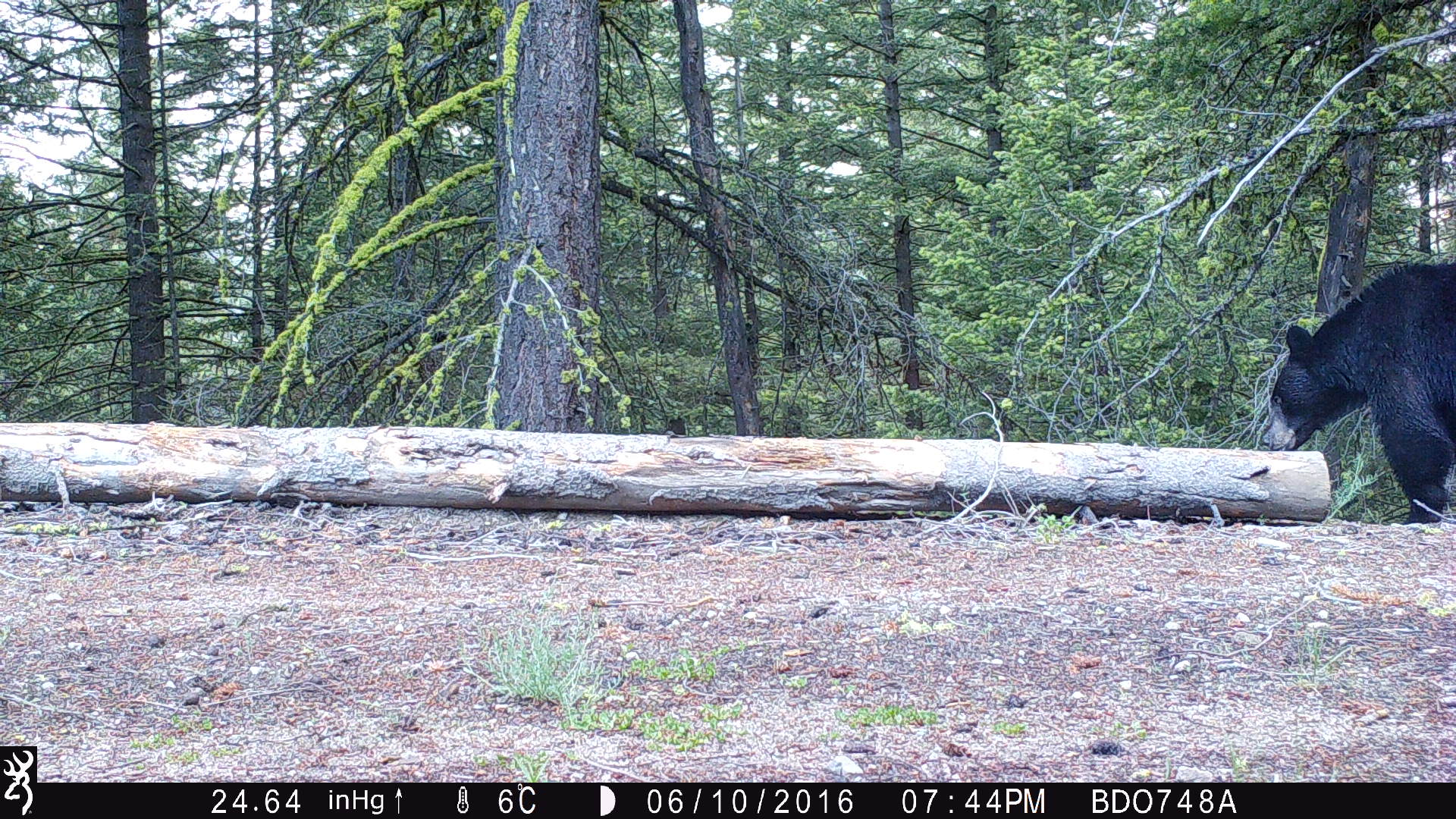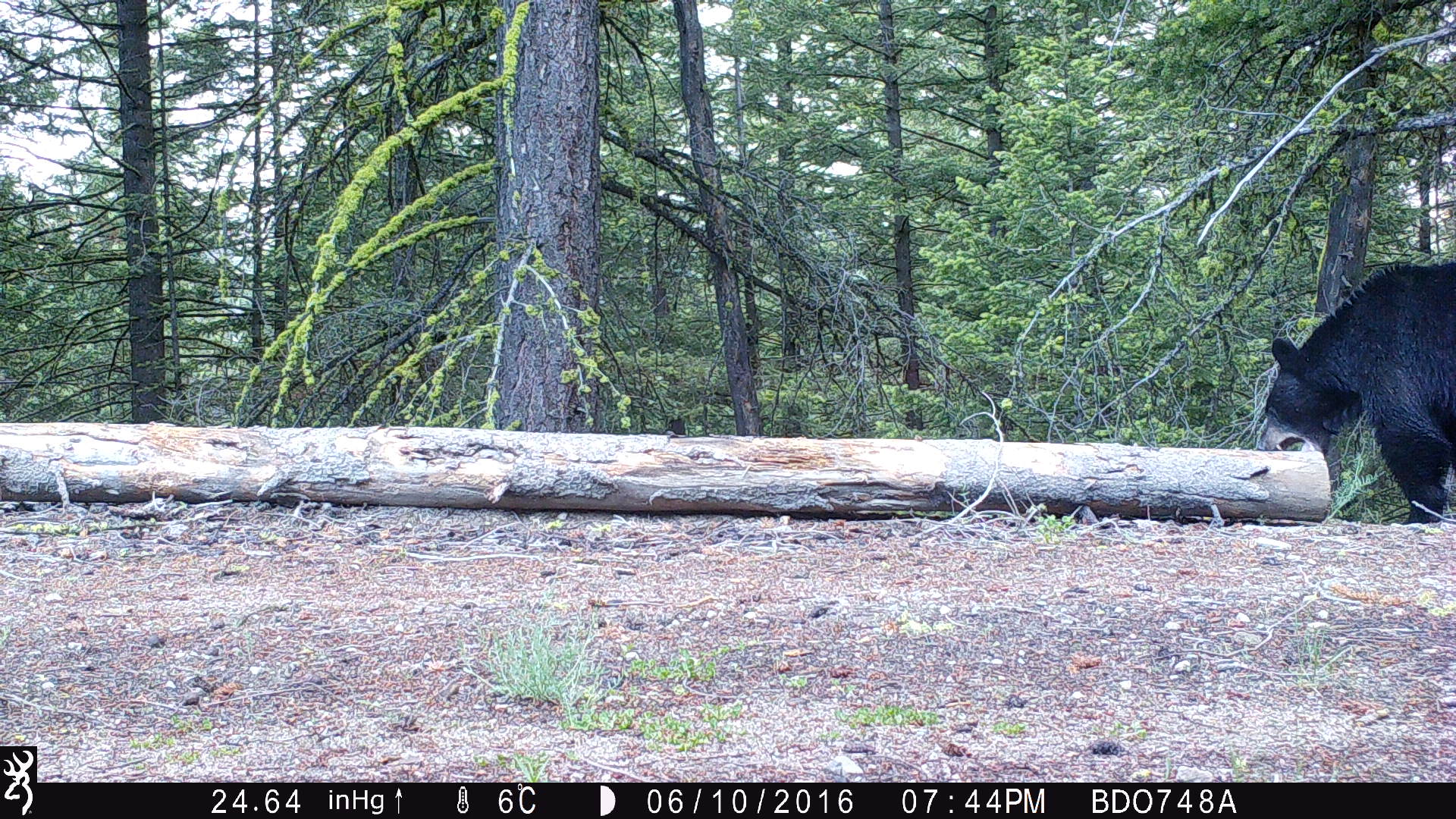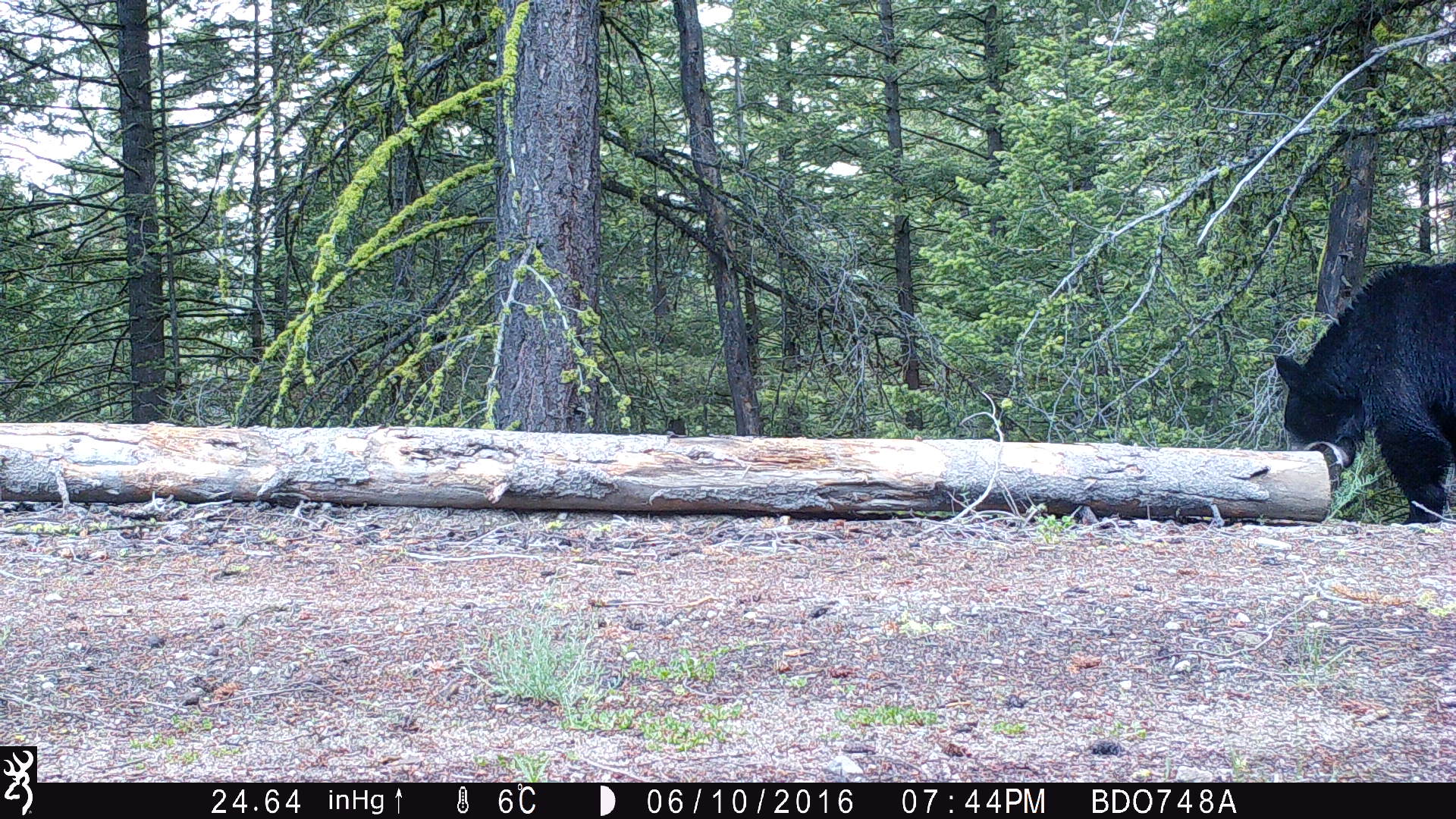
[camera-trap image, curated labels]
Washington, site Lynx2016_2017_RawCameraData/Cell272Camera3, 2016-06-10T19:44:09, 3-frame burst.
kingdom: Animalia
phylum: Chordata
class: Mammalia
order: Carnivora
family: Ursidae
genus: Ursus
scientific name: Ursus americanus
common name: american black bear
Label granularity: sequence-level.